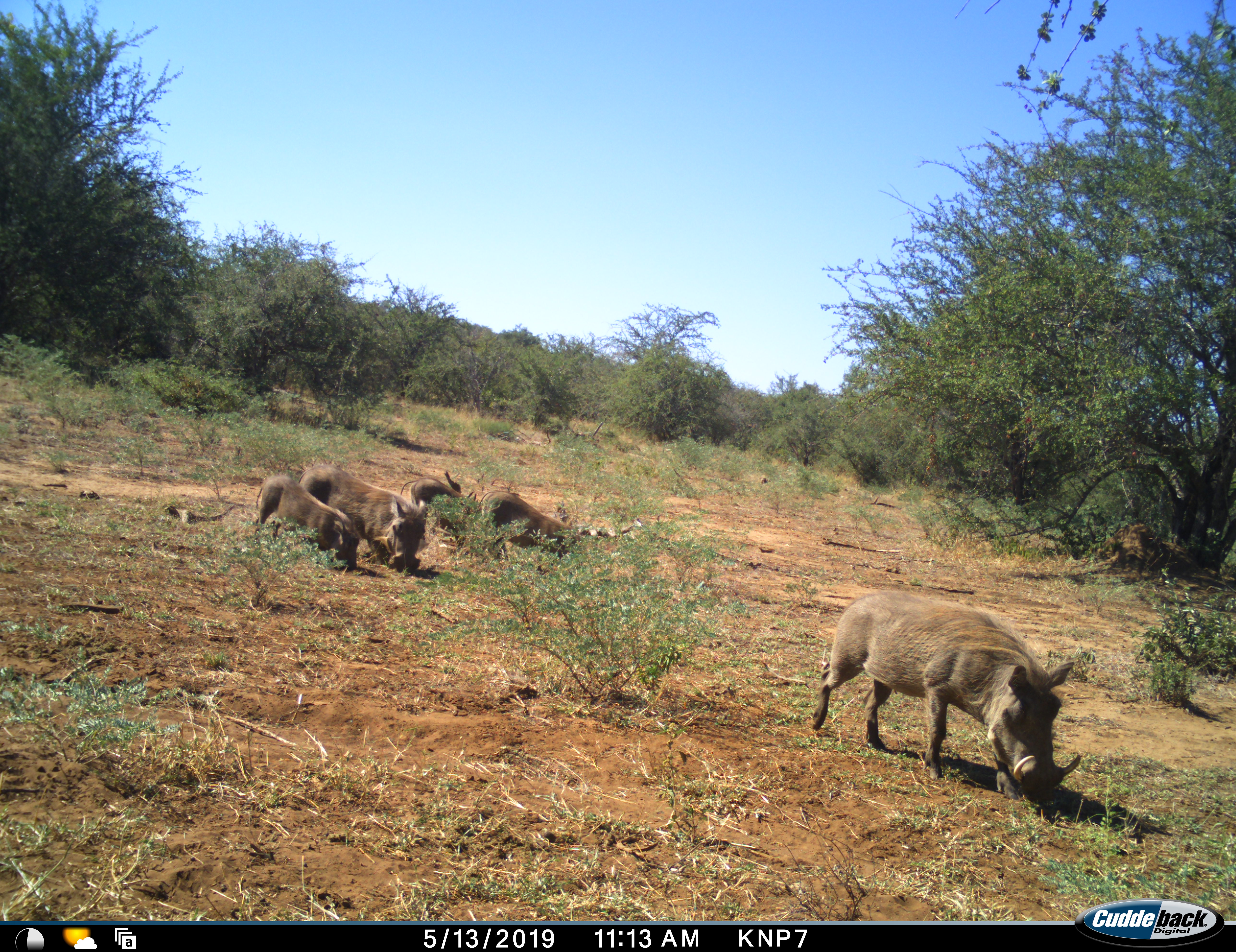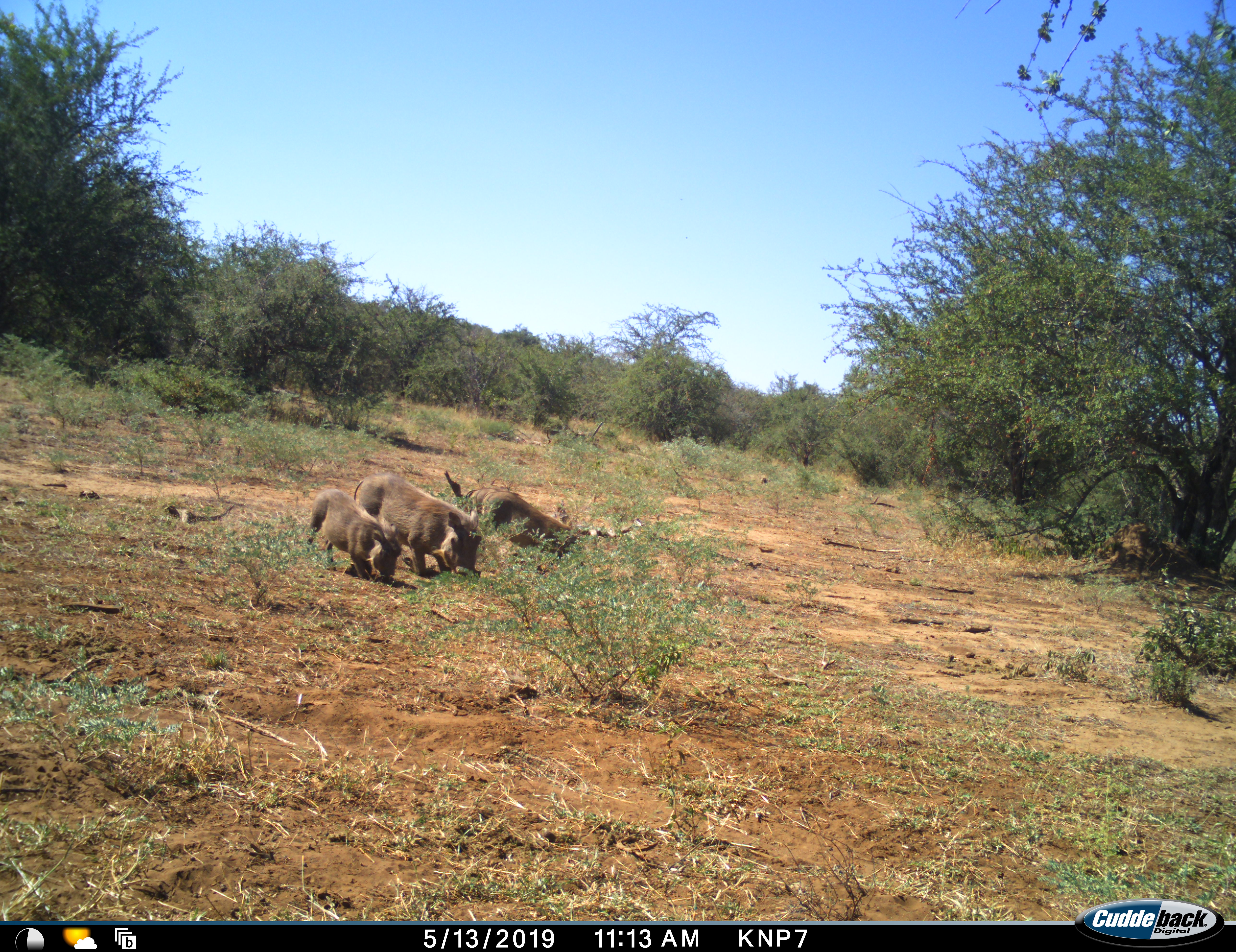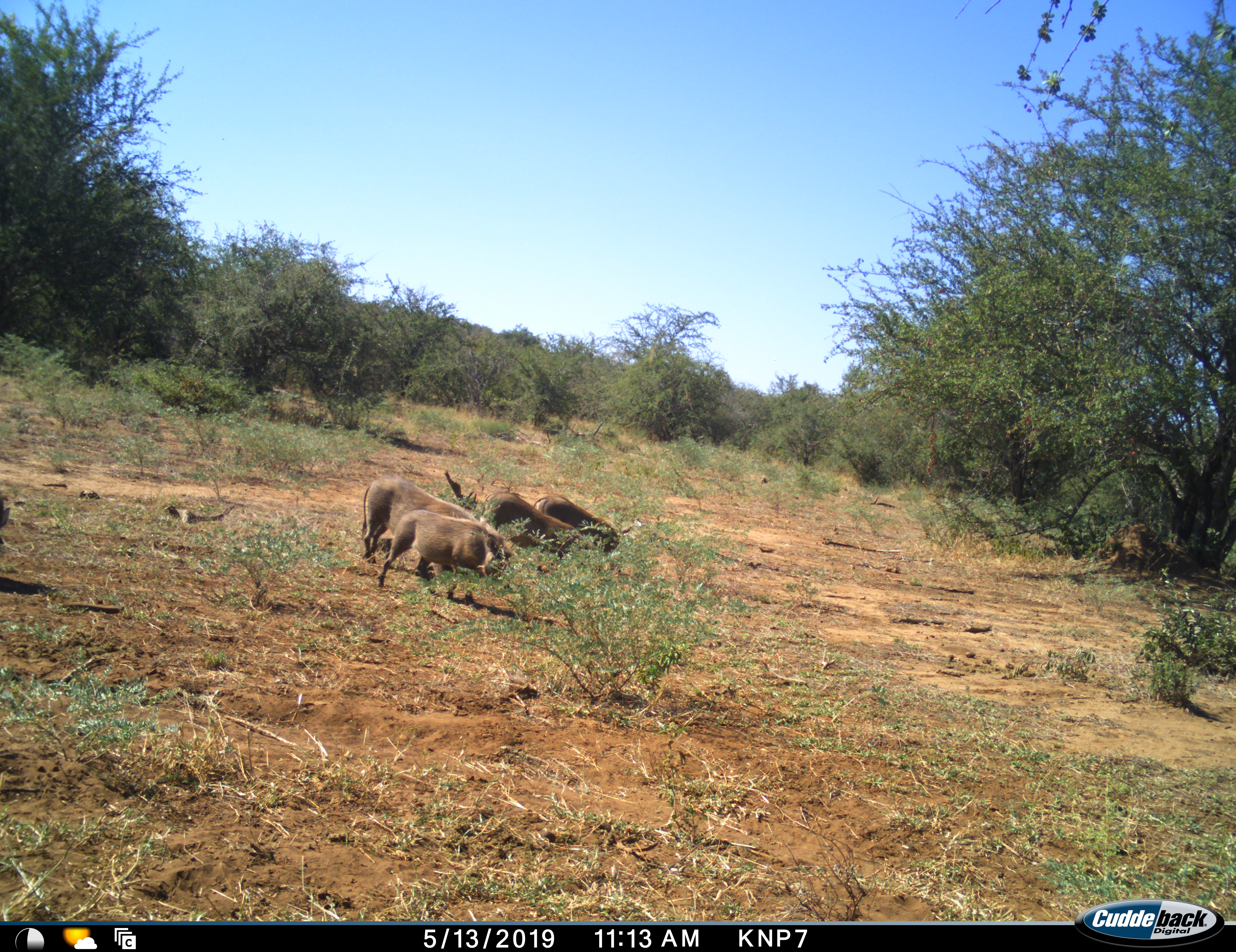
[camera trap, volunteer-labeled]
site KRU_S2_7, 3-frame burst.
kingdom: Animalia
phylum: Chordata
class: Mammalia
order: Artiodactyla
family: Suidae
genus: Phacochoerus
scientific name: Phacochoerus africanus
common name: warthog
Warthog (Phacochoerus africanus), count 5. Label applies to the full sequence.